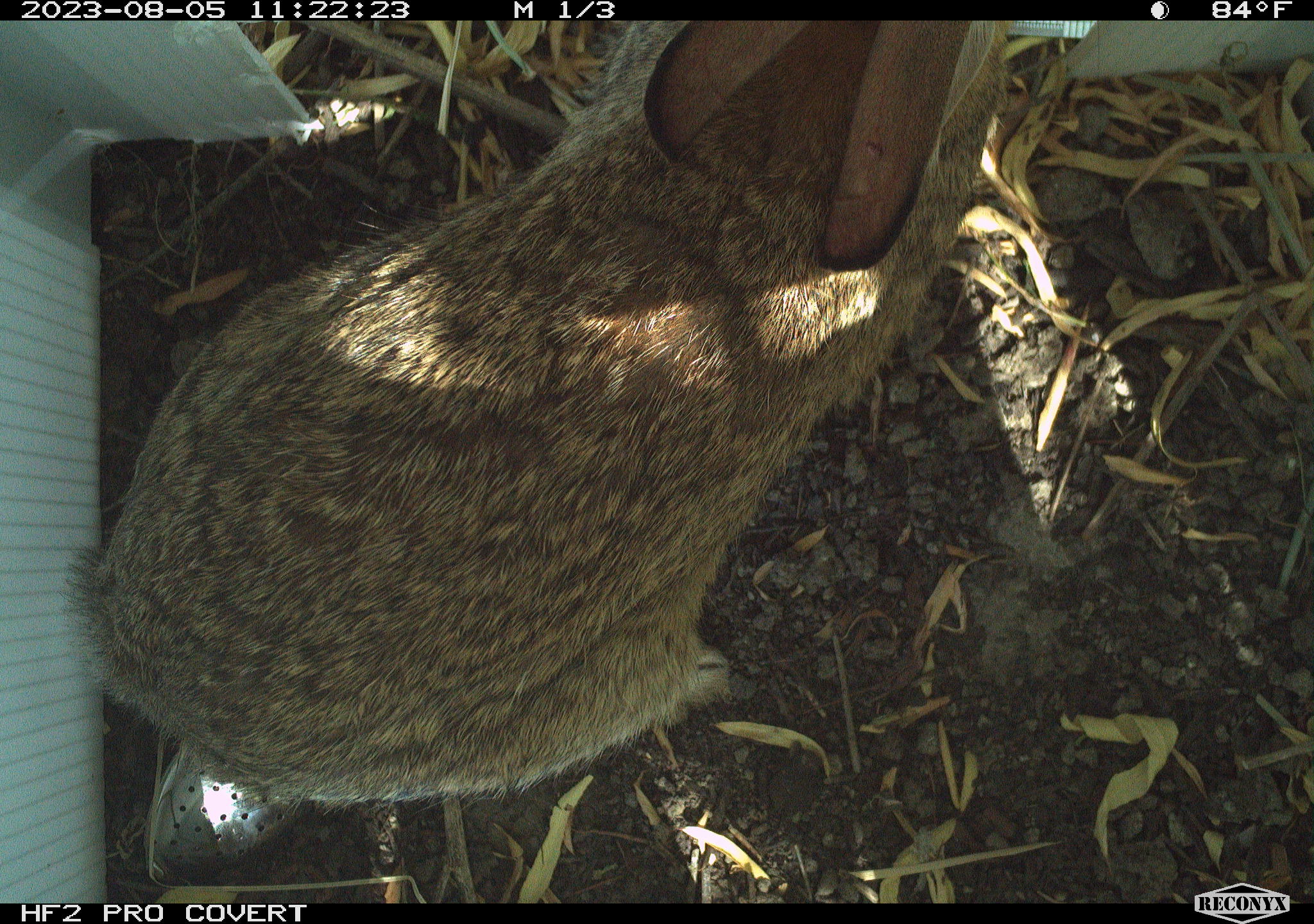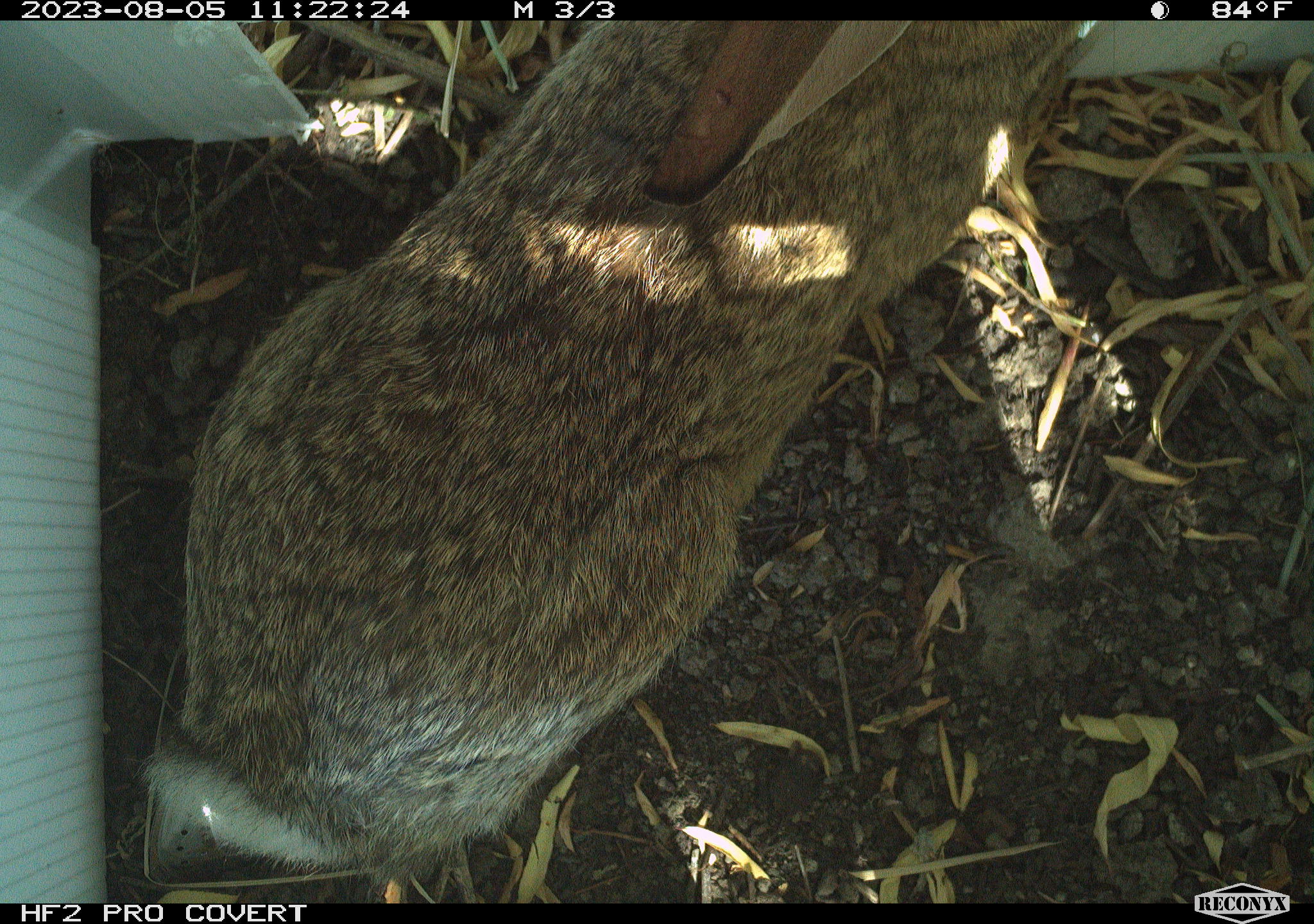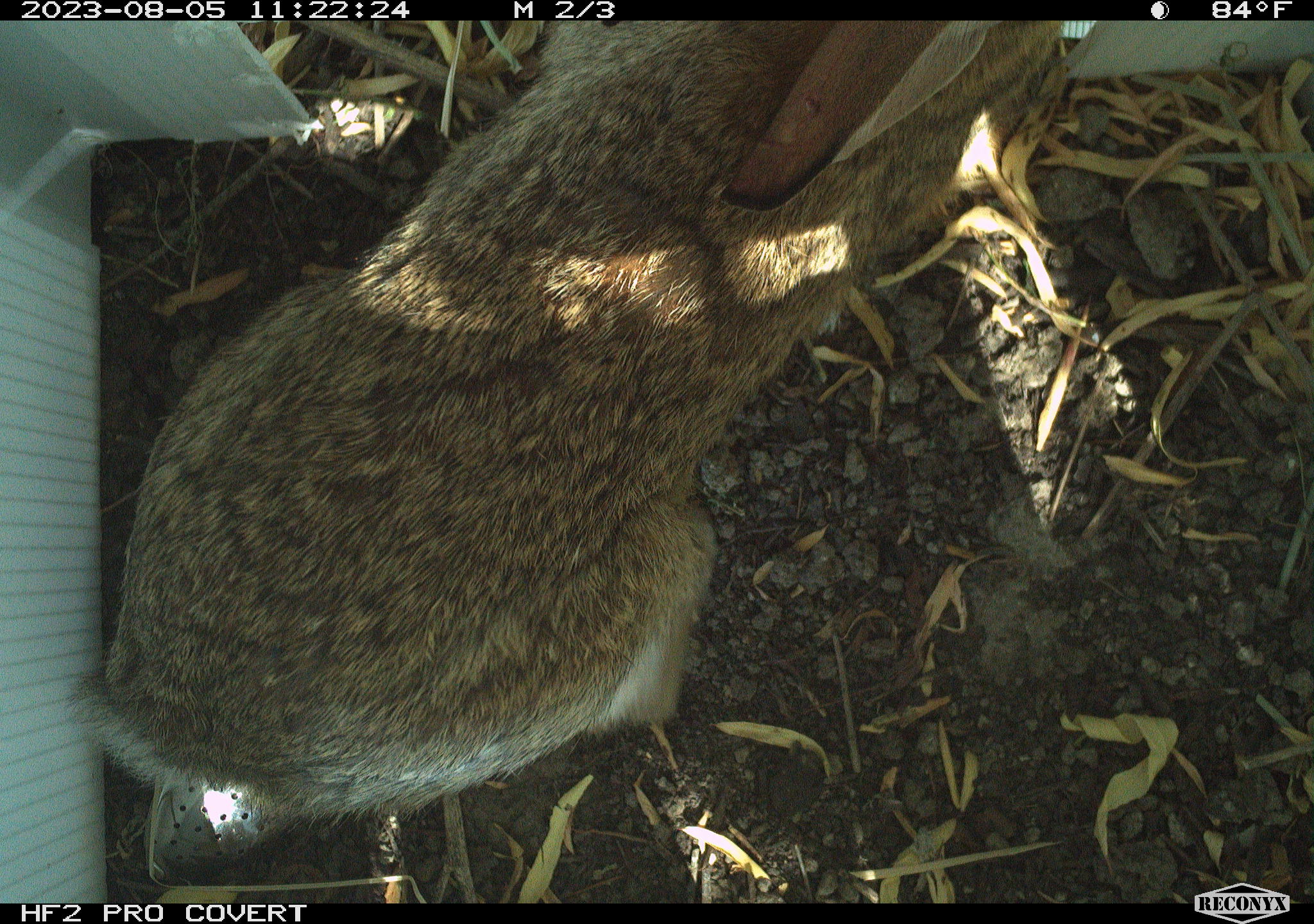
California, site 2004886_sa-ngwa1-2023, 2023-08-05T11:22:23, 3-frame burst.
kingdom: Animalia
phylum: Chordata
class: Mammalia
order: Lagomorpha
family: Leporidae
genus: Sylvilagus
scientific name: Sylvilagus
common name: cottontail rabbits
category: sylvilagus species